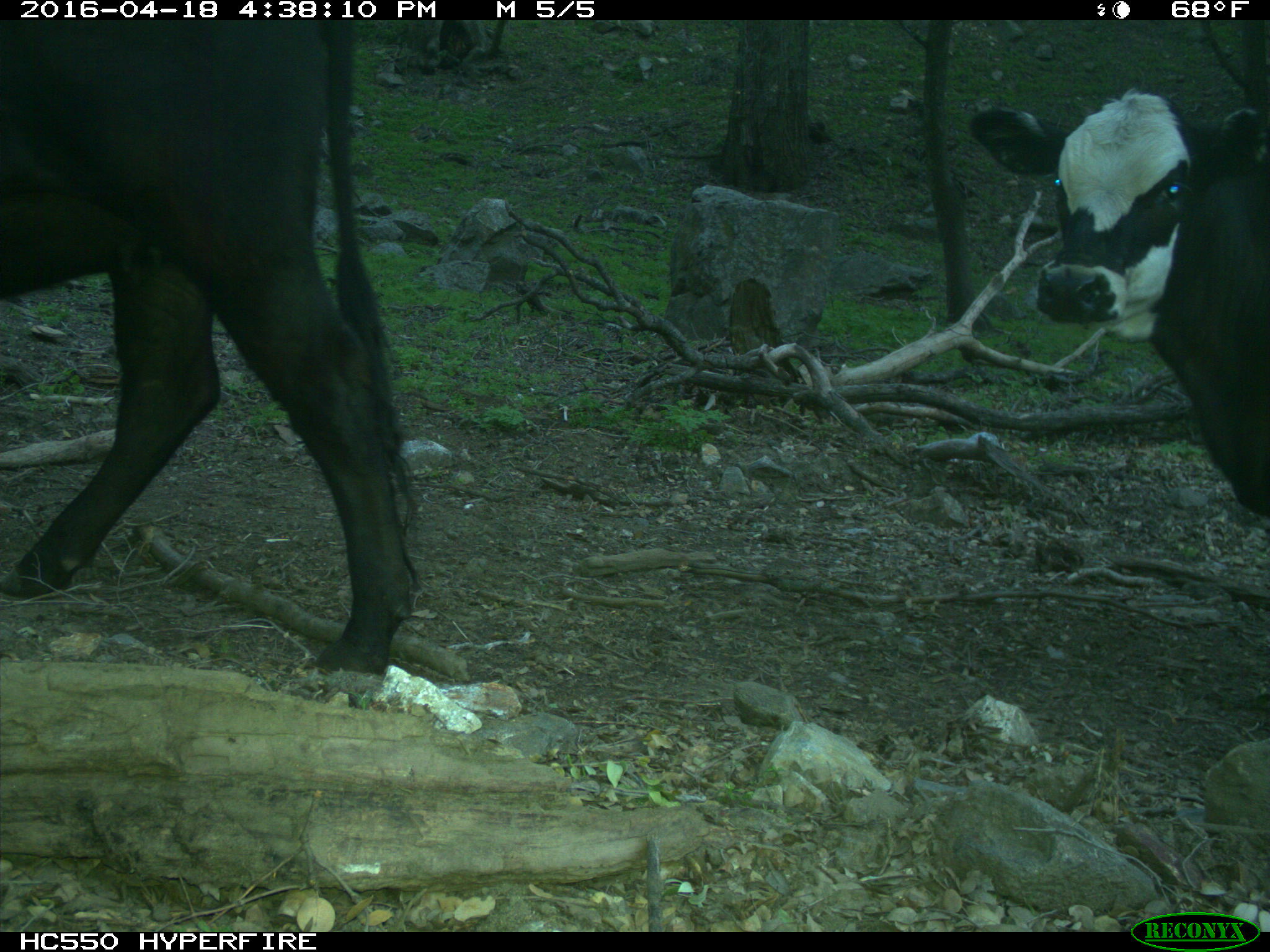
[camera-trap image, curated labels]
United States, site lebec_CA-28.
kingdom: Animalia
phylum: Chordata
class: Mammalia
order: Artiodactyla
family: Bovidae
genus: Bos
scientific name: Bos taurus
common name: domestic cow